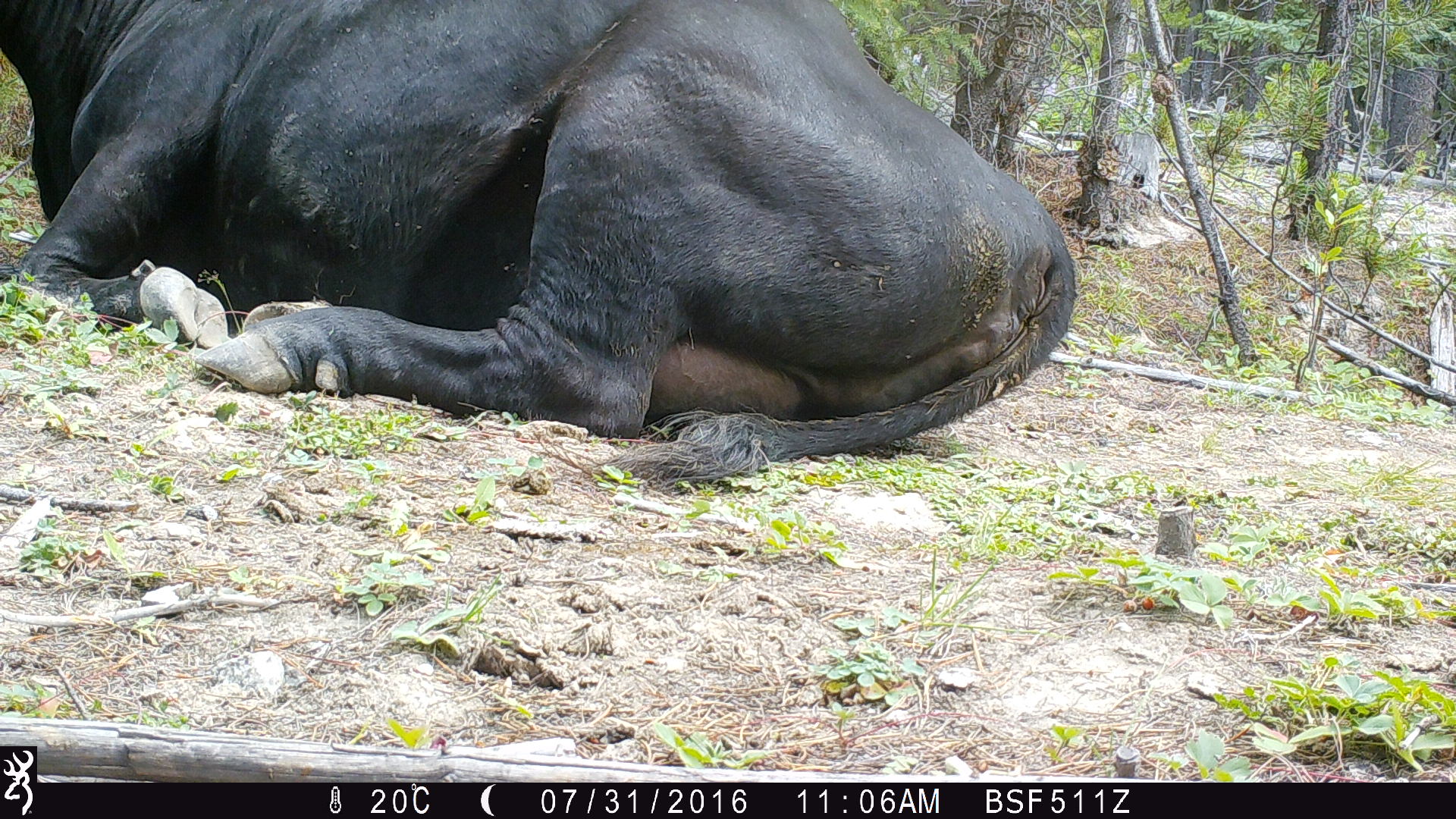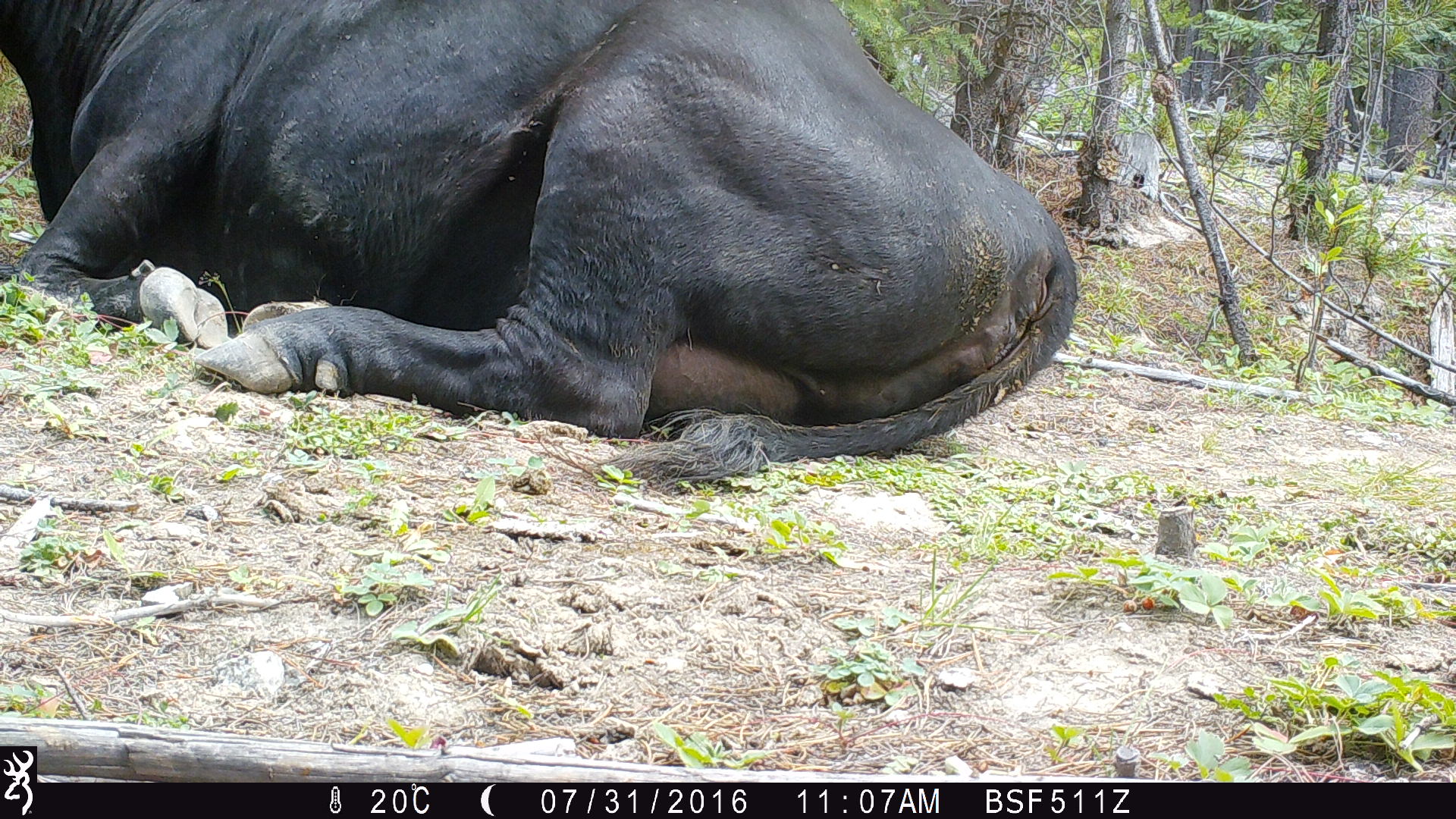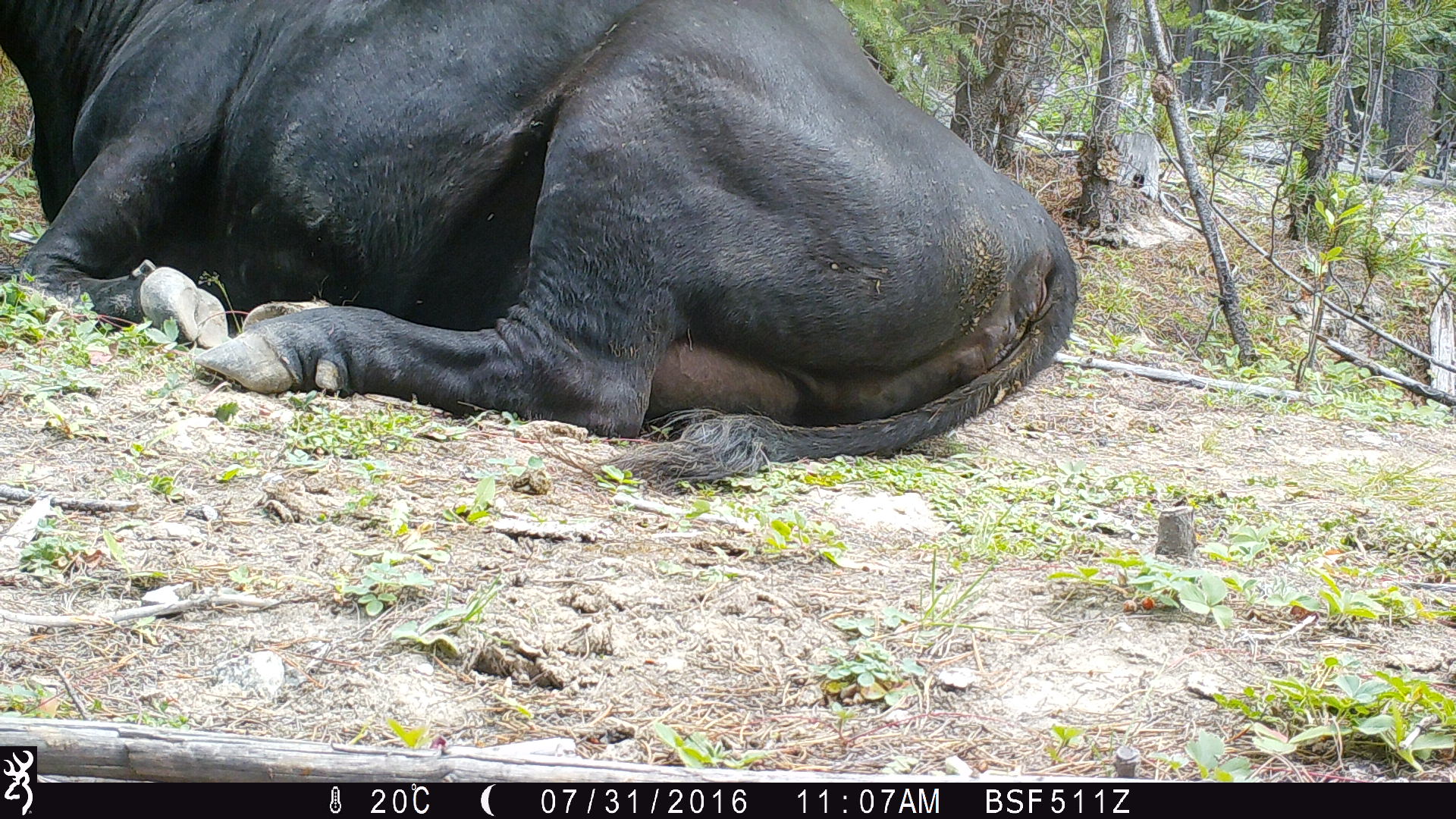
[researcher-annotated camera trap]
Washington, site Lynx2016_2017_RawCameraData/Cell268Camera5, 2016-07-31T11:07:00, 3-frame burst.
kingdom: Animalia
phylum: Chordata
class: Mammalia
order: Artiodactyla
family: Bovidae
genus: Bos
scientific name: Bos taurus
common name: domestic cattle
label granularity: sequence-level